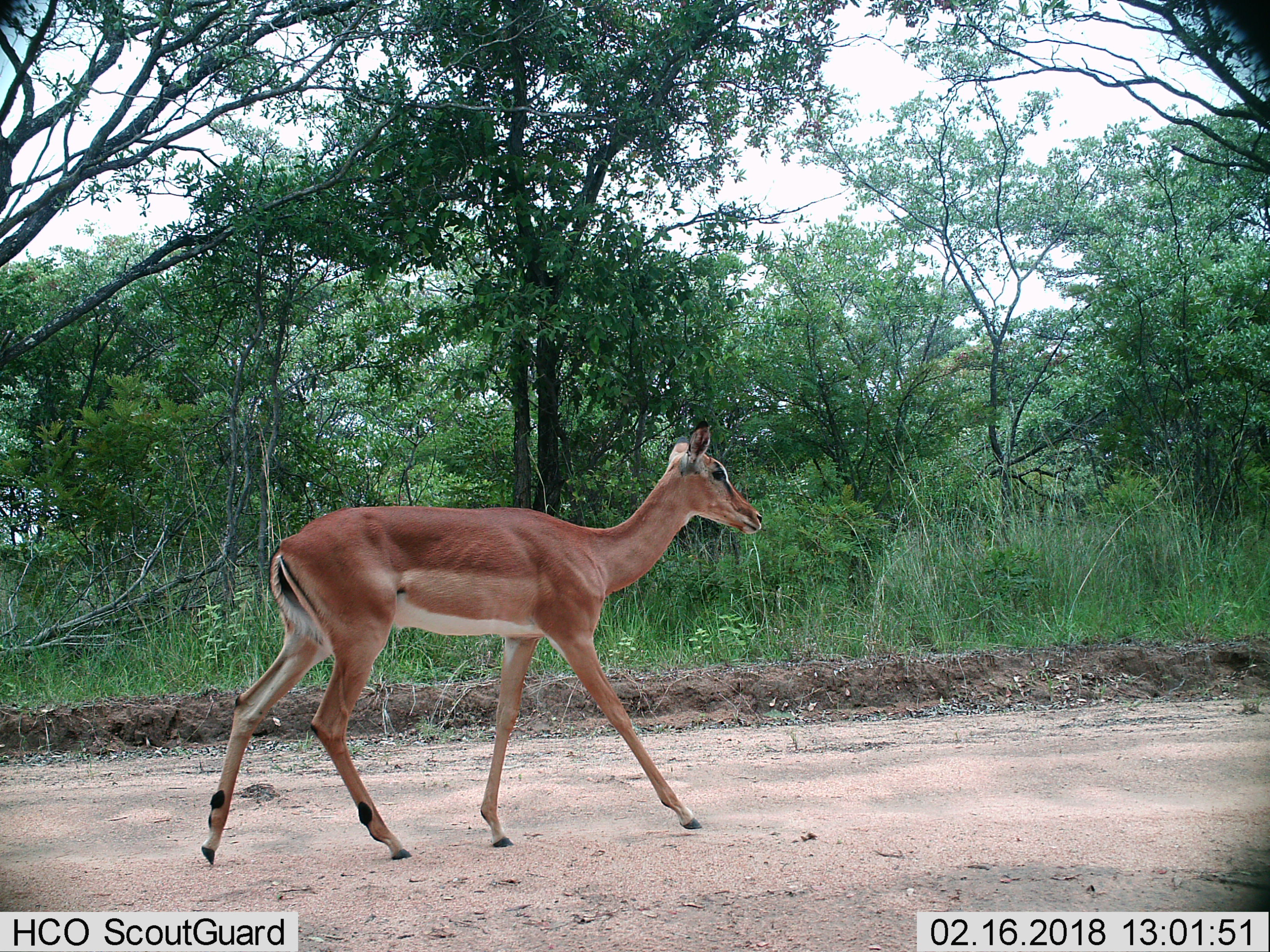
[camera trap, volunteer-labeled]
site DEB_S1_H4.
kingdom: Animalia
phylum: Chordata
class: Mammalia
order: Artiodactyla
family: Bovidae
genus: Aepyceros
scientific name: Aepyceros melampus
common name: impala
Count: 1.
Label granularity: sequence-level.